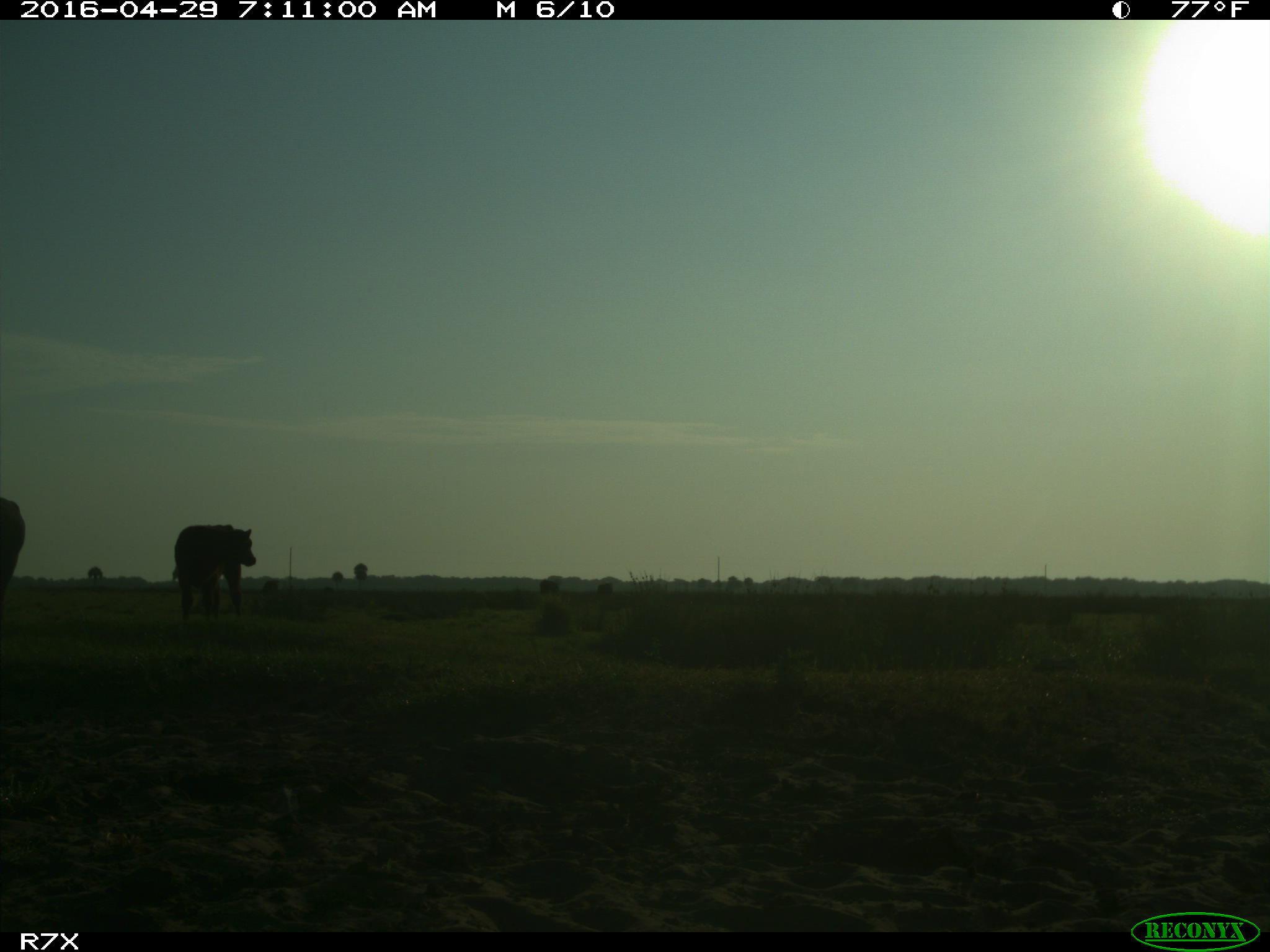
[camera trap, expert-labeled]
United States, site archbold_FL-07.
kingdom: Animalia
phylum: Chordata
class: Mammalia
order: Artiodactyla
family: Bovidae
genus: Bos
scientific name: Bos taurus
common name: domestic cow